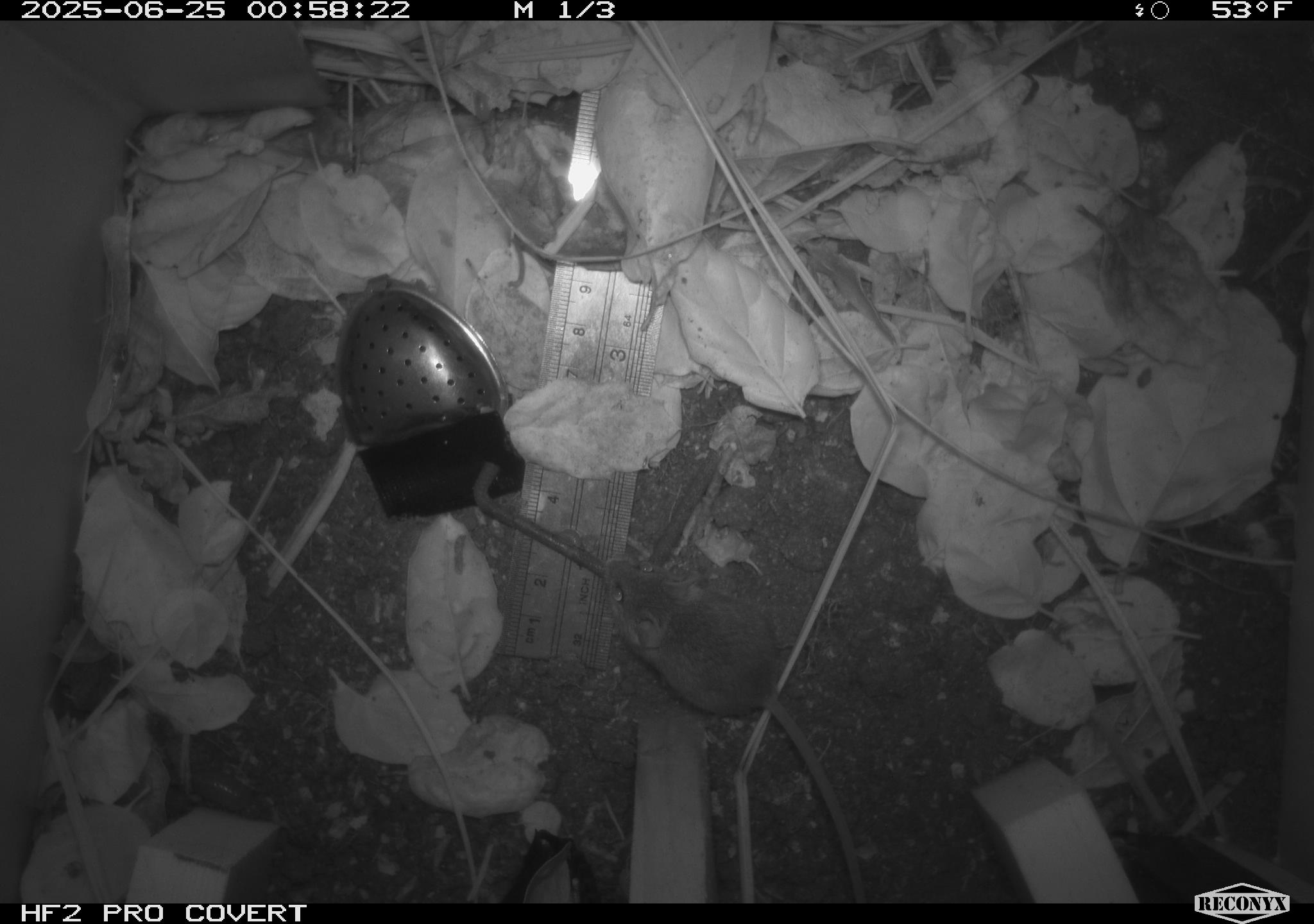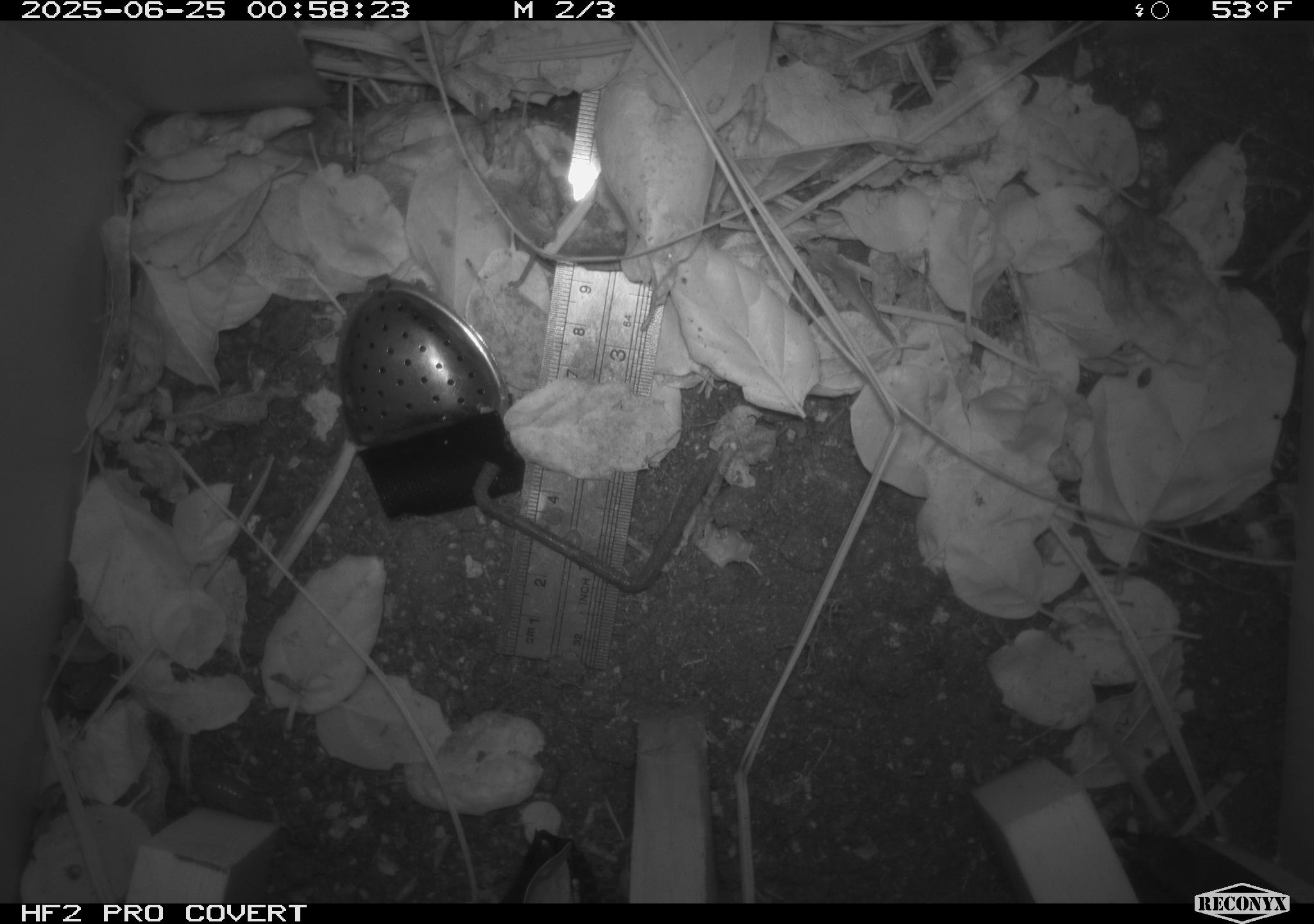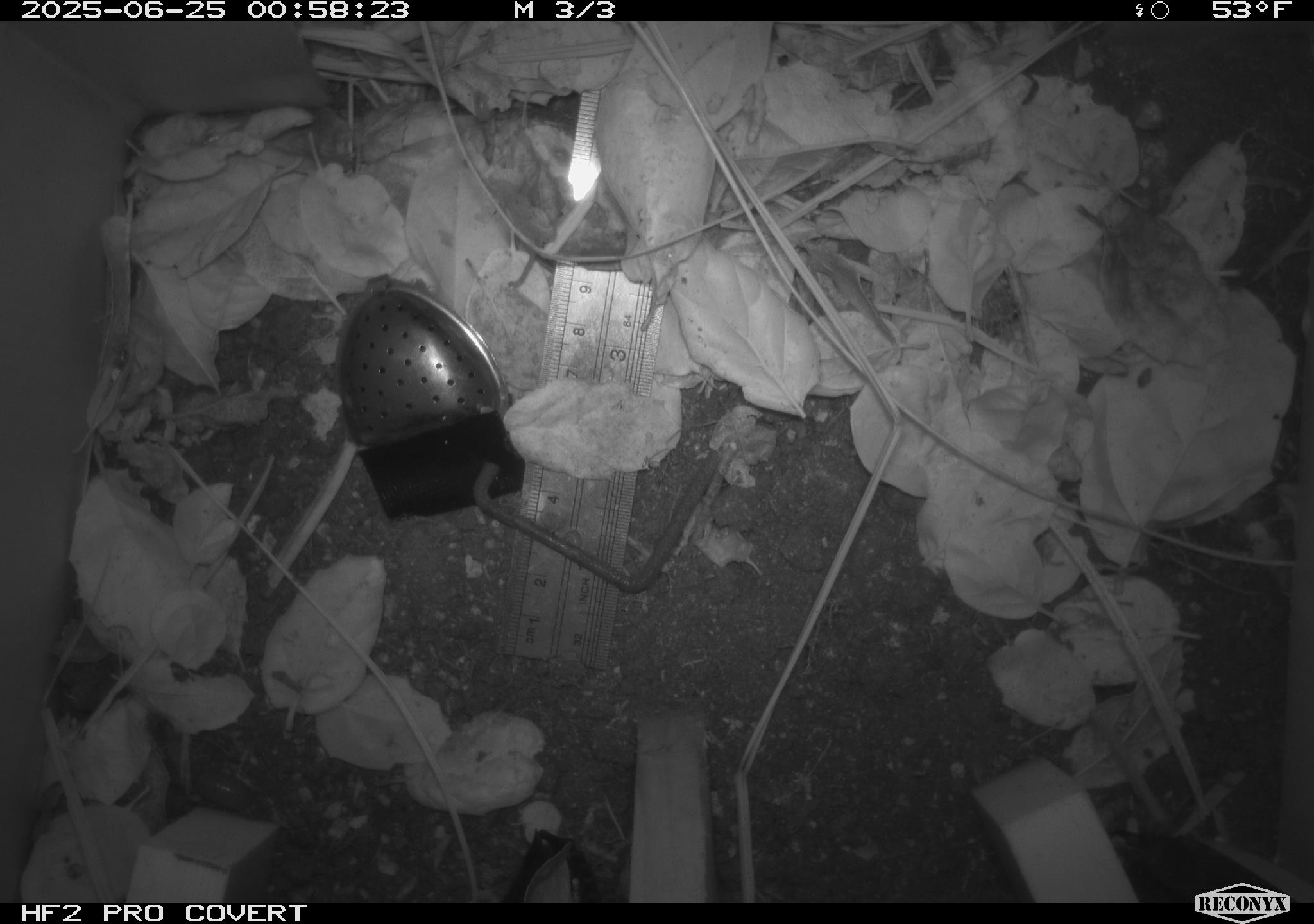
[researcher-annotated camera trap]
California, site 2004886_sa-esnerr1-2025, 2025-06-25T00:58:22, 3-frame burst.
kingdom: Animalia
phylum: Chordata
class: Mammalia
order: Rodentia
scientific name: Rodentia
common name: rodent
Rodent (Rodentia).